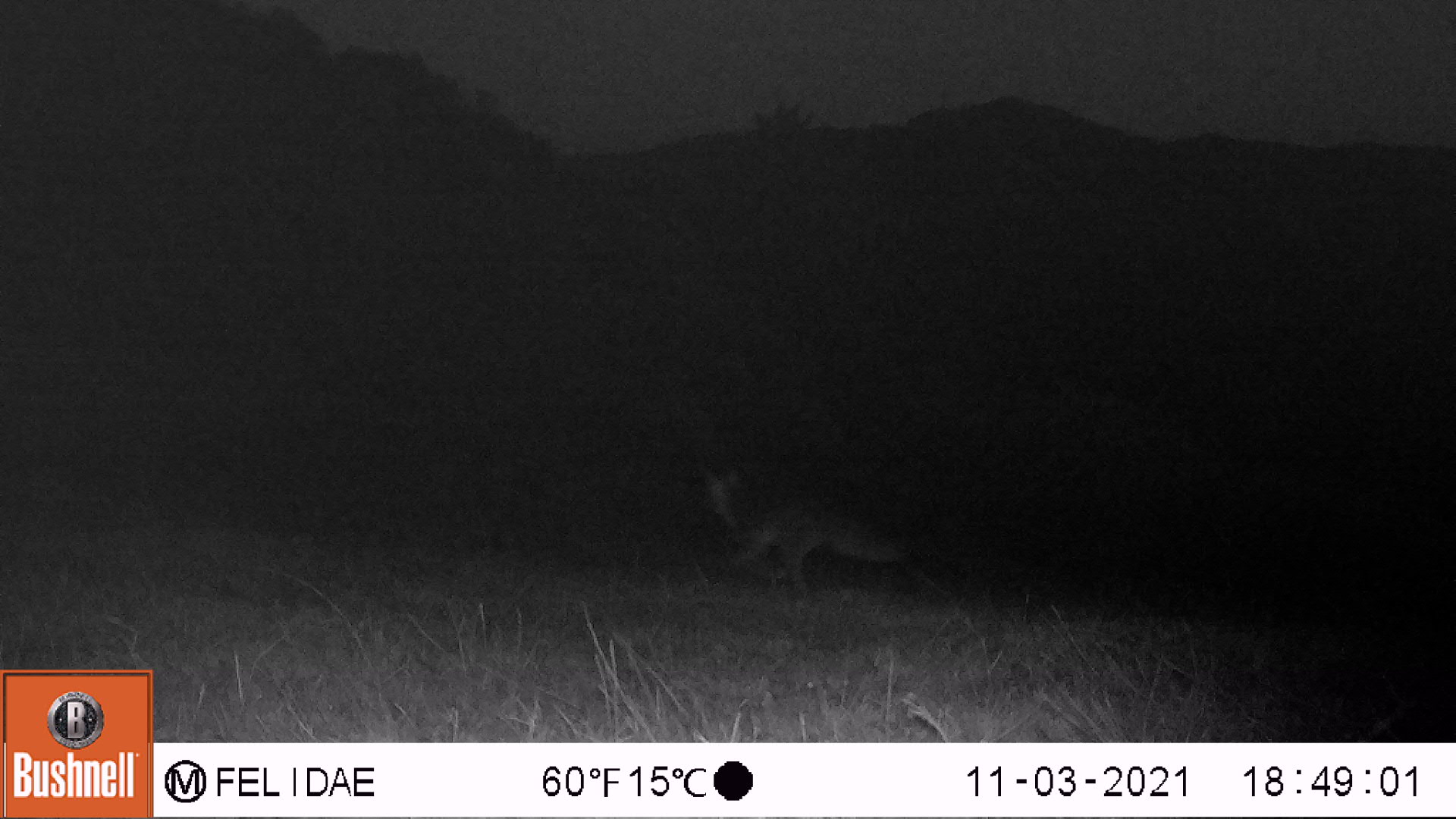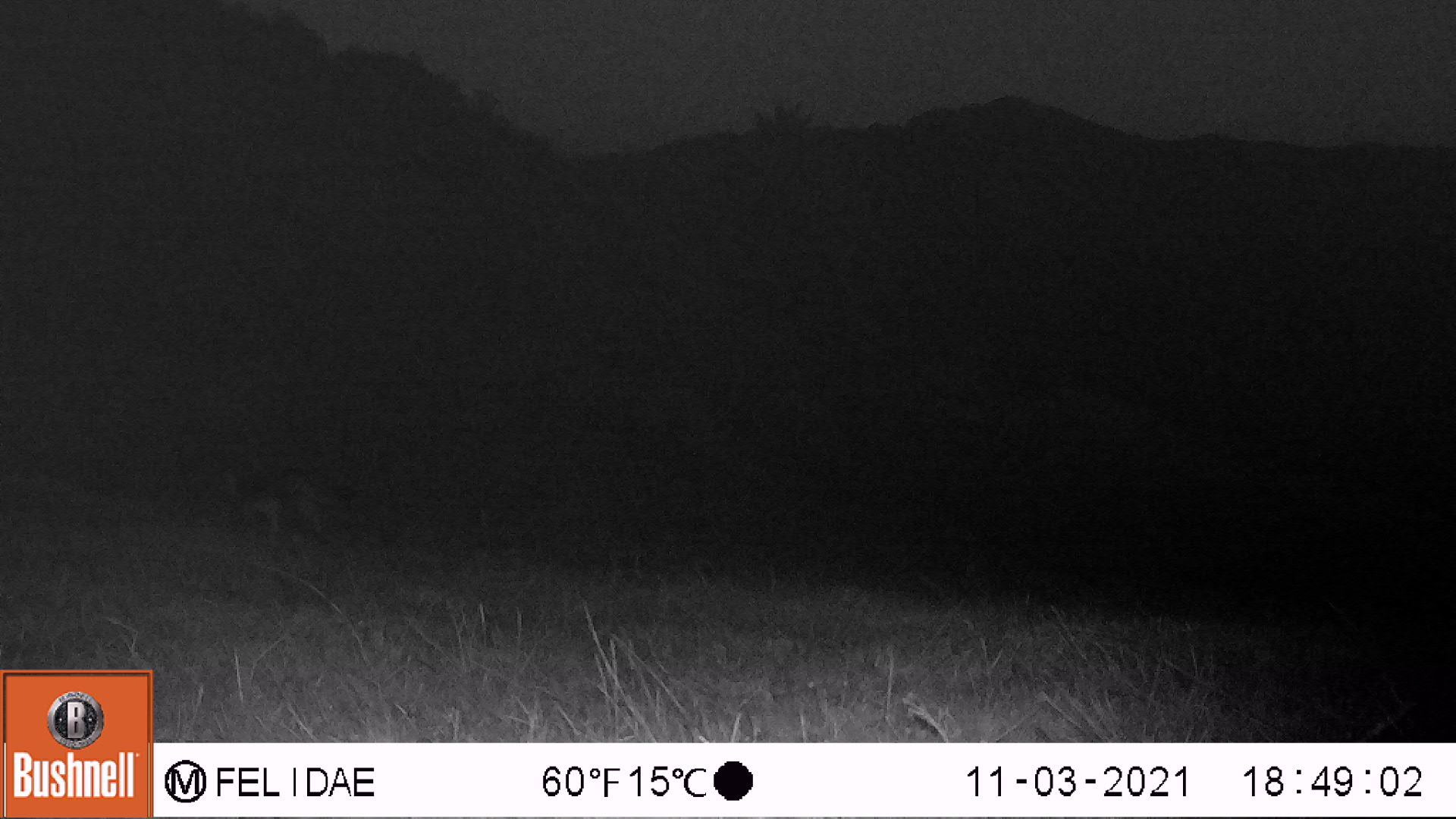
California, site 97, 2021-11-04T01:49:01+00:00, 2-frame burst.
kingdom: Animalia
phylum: Chordata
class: Mammalia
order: Carnivora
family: Canidae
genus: Urocyon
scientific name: Urocyon cinereoargenteus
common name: gray fox